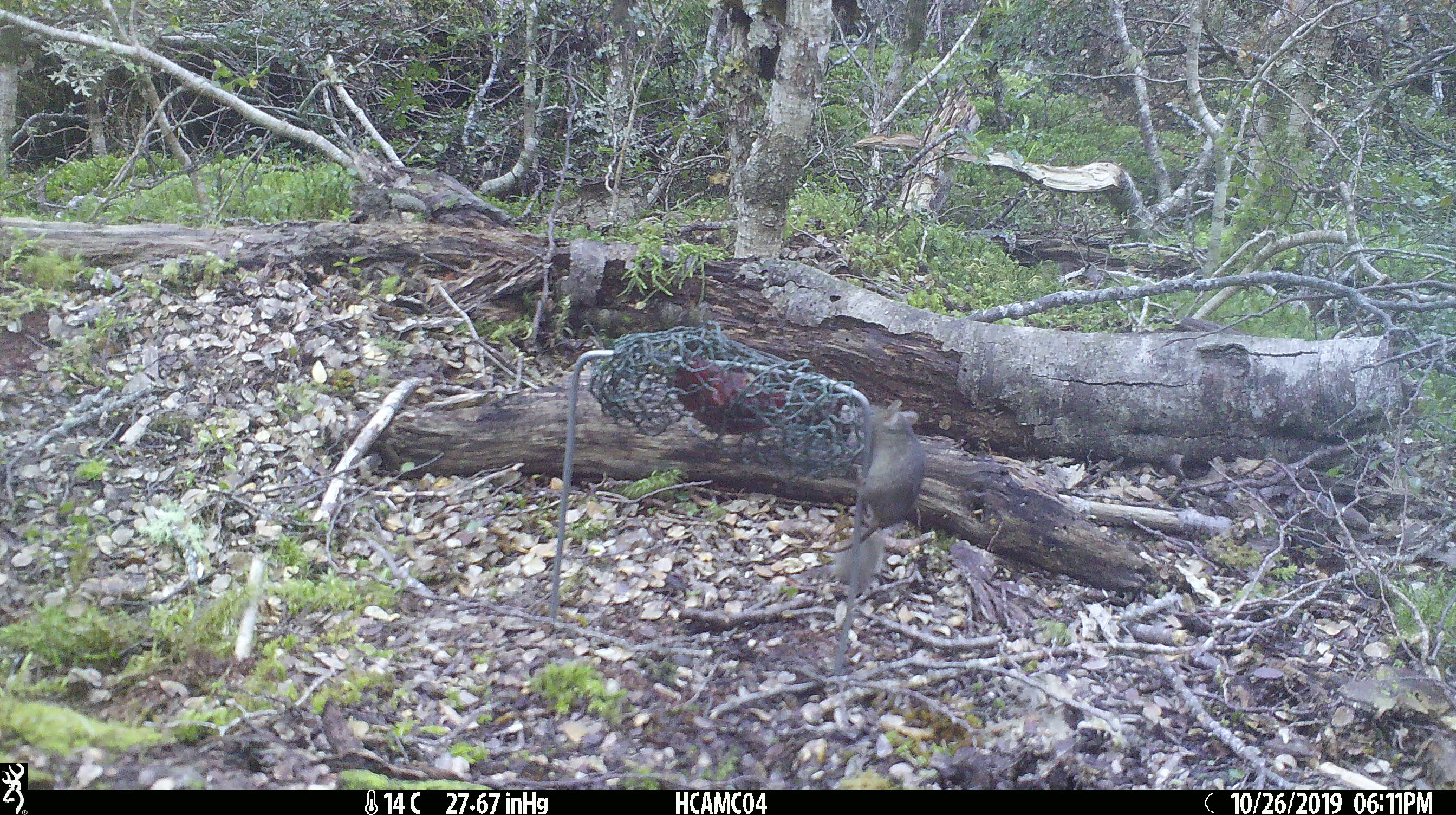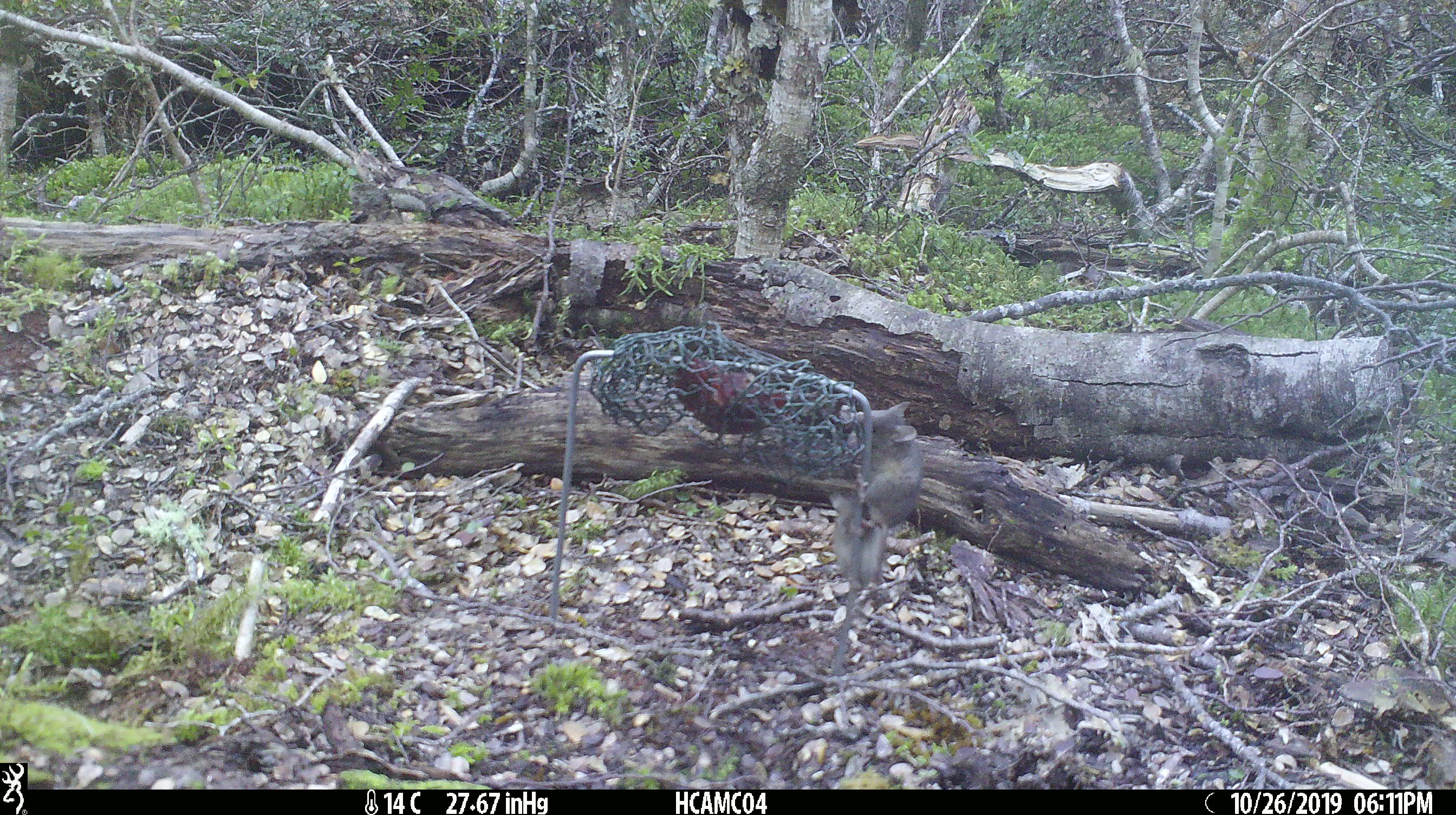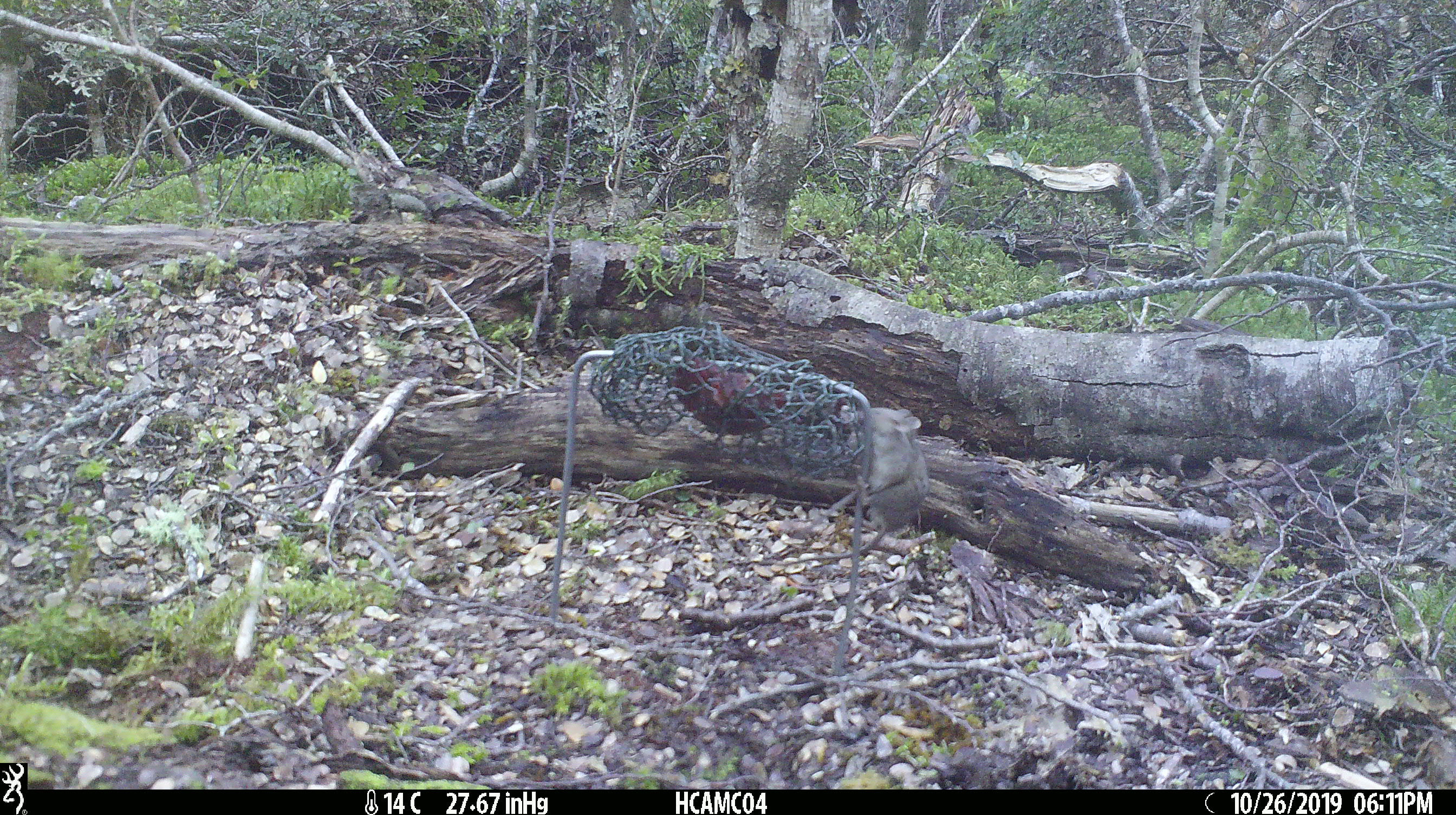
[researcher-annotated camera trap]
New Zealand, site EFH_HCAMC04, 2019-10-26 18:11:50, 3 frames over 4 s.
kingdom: Animalia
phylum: Chordata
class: Mammalia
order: Rodentia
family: Muridae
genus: Mus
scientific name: Mus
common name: mouse